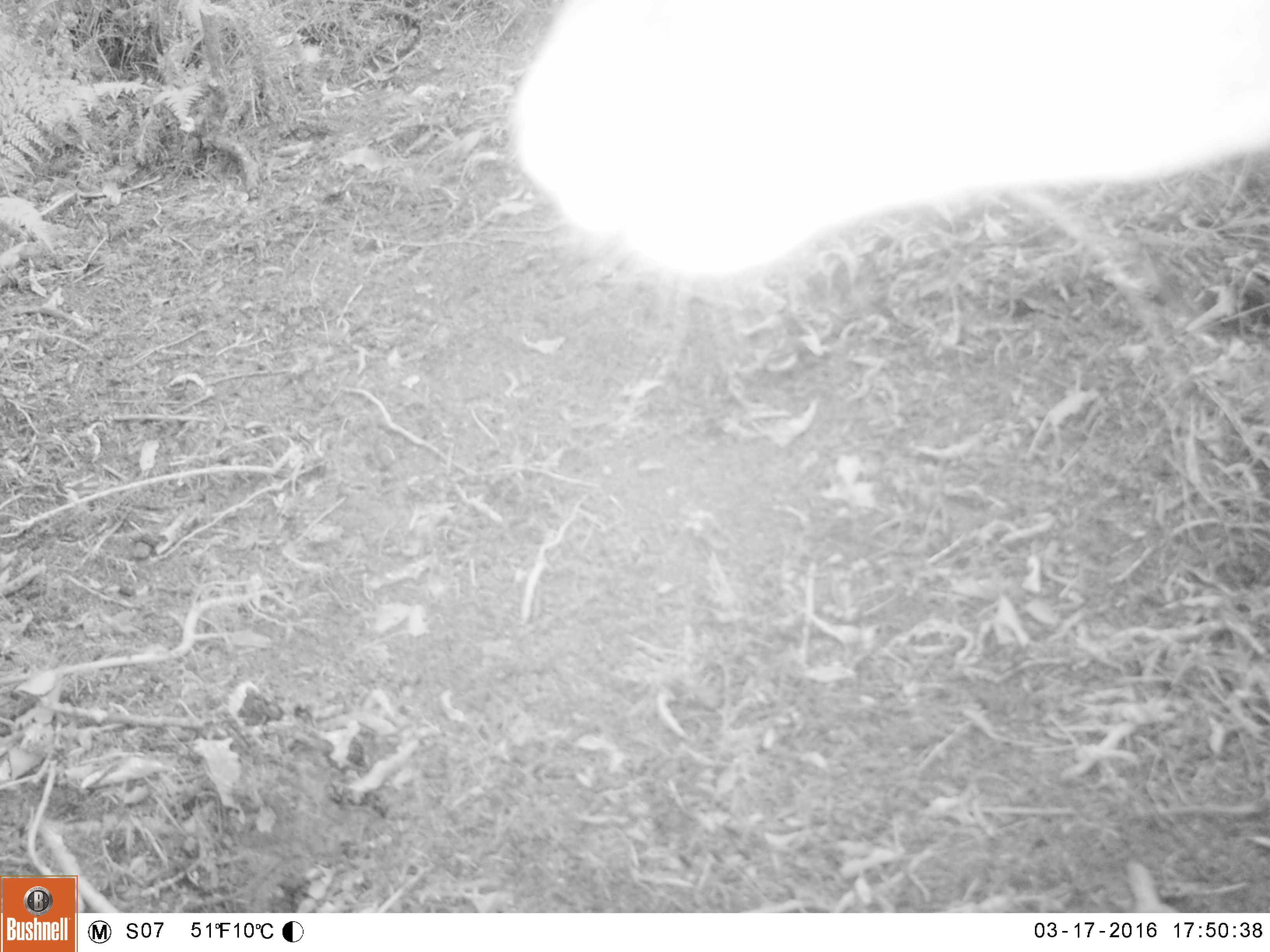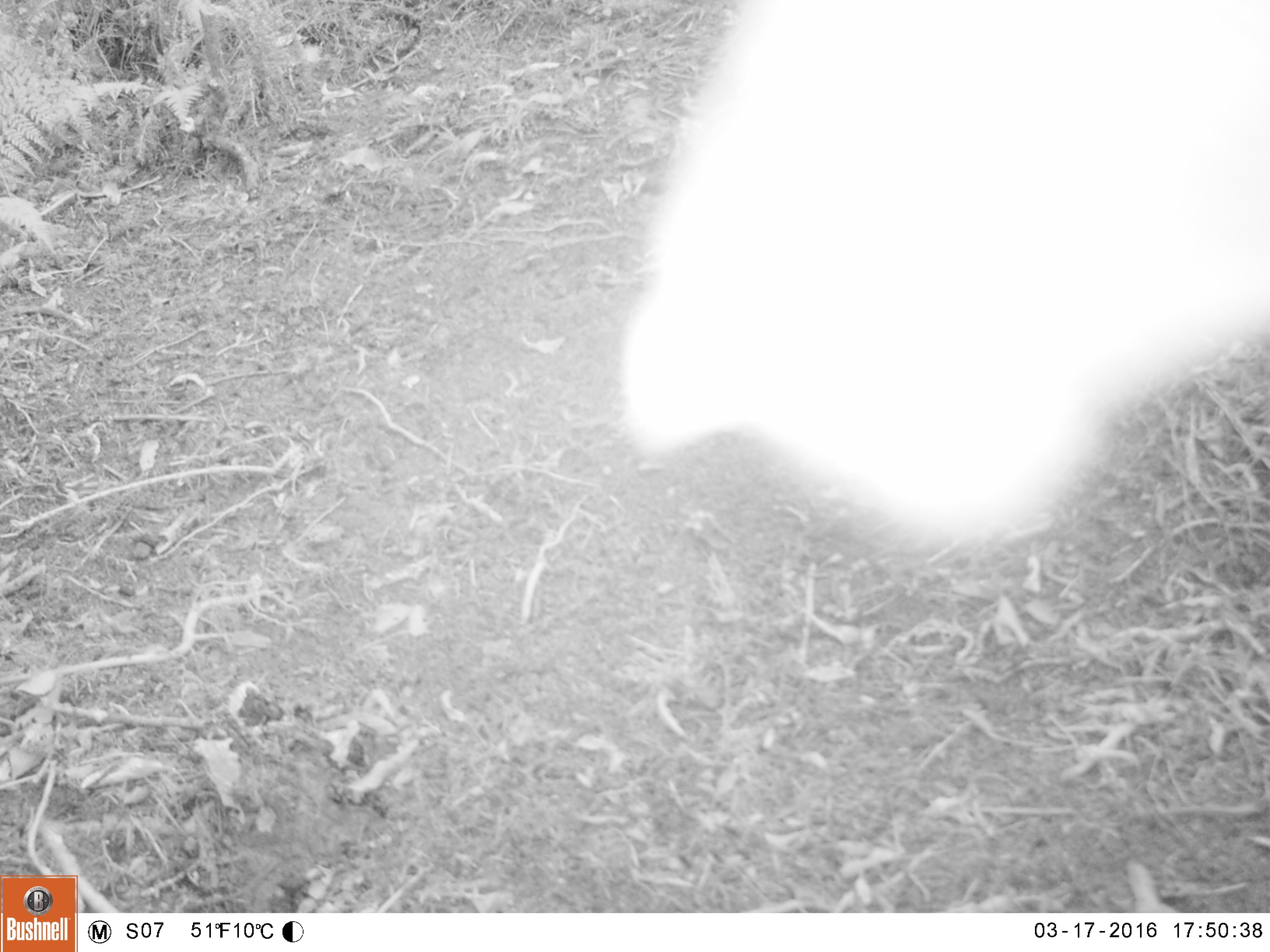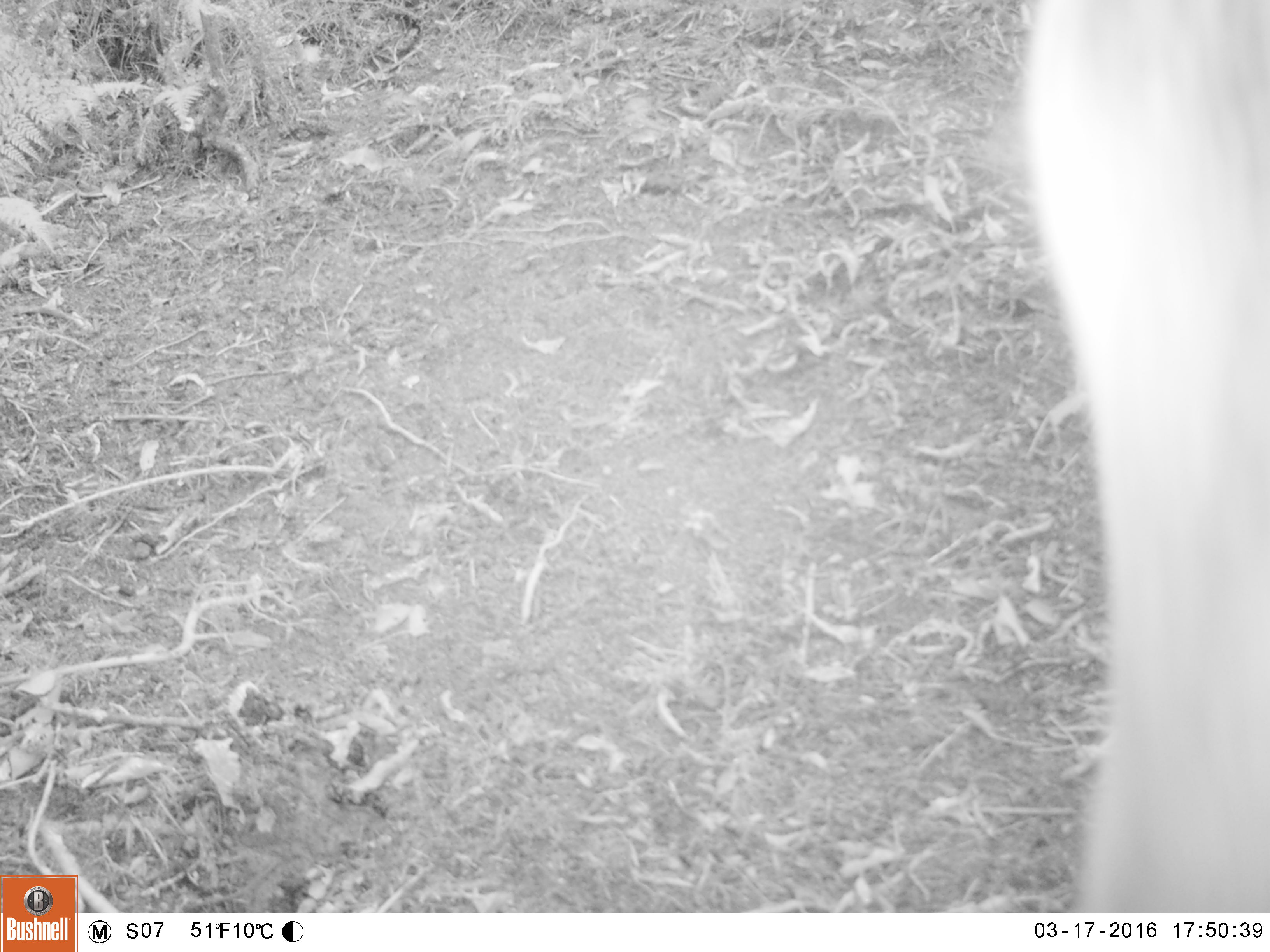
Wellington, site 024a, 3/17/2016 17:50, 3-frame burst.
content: unidentified animal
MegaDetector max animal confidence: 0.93